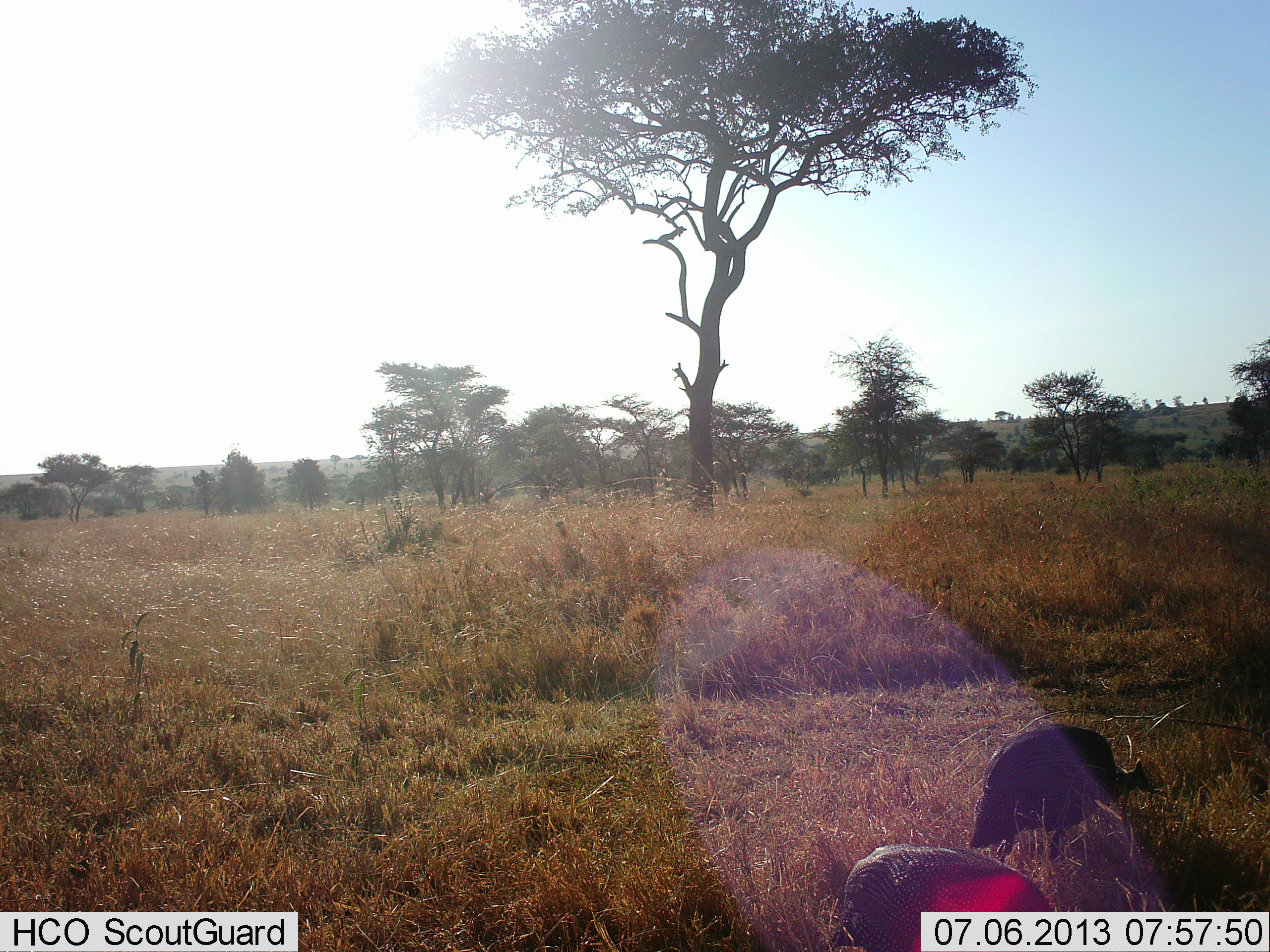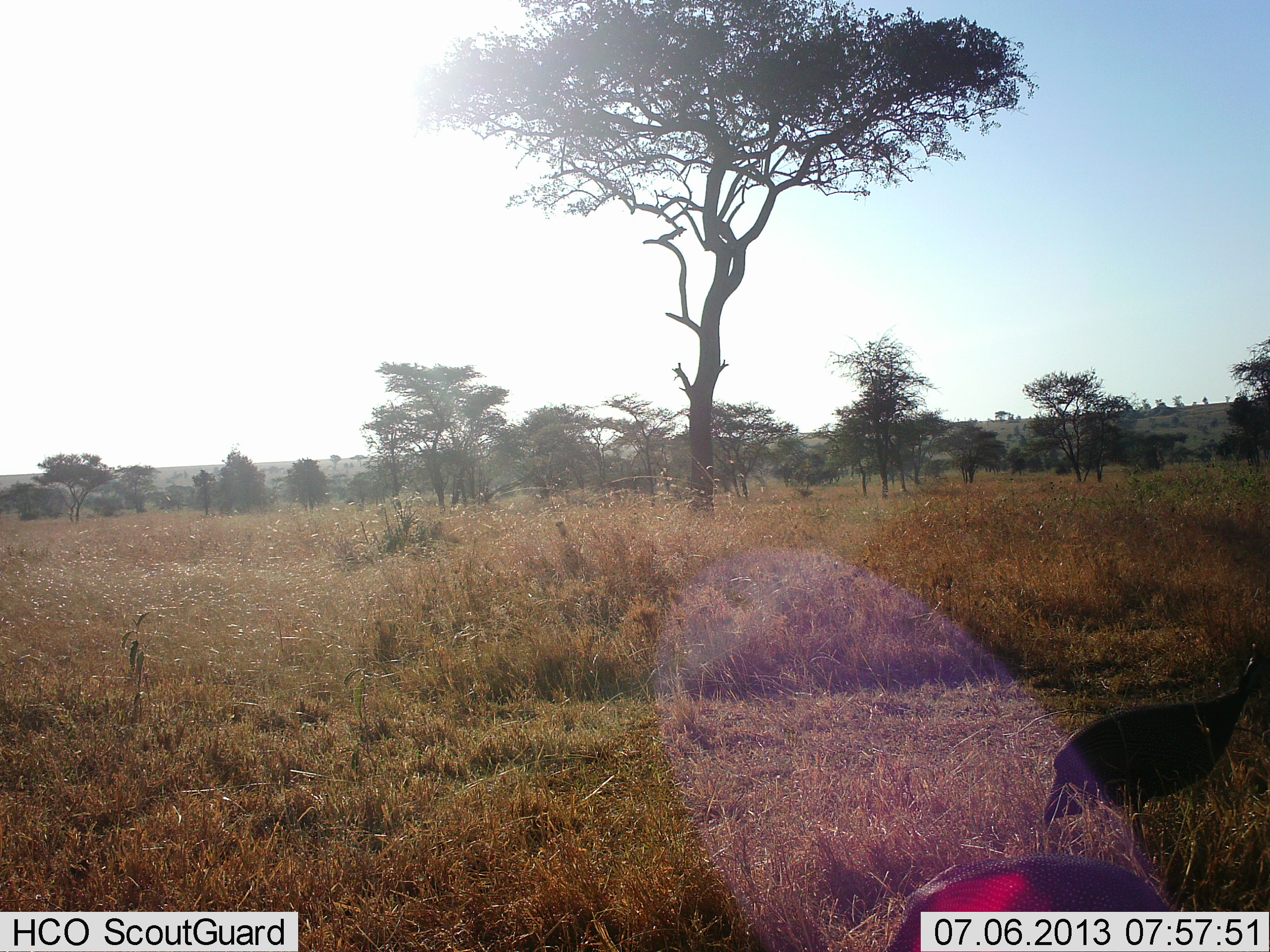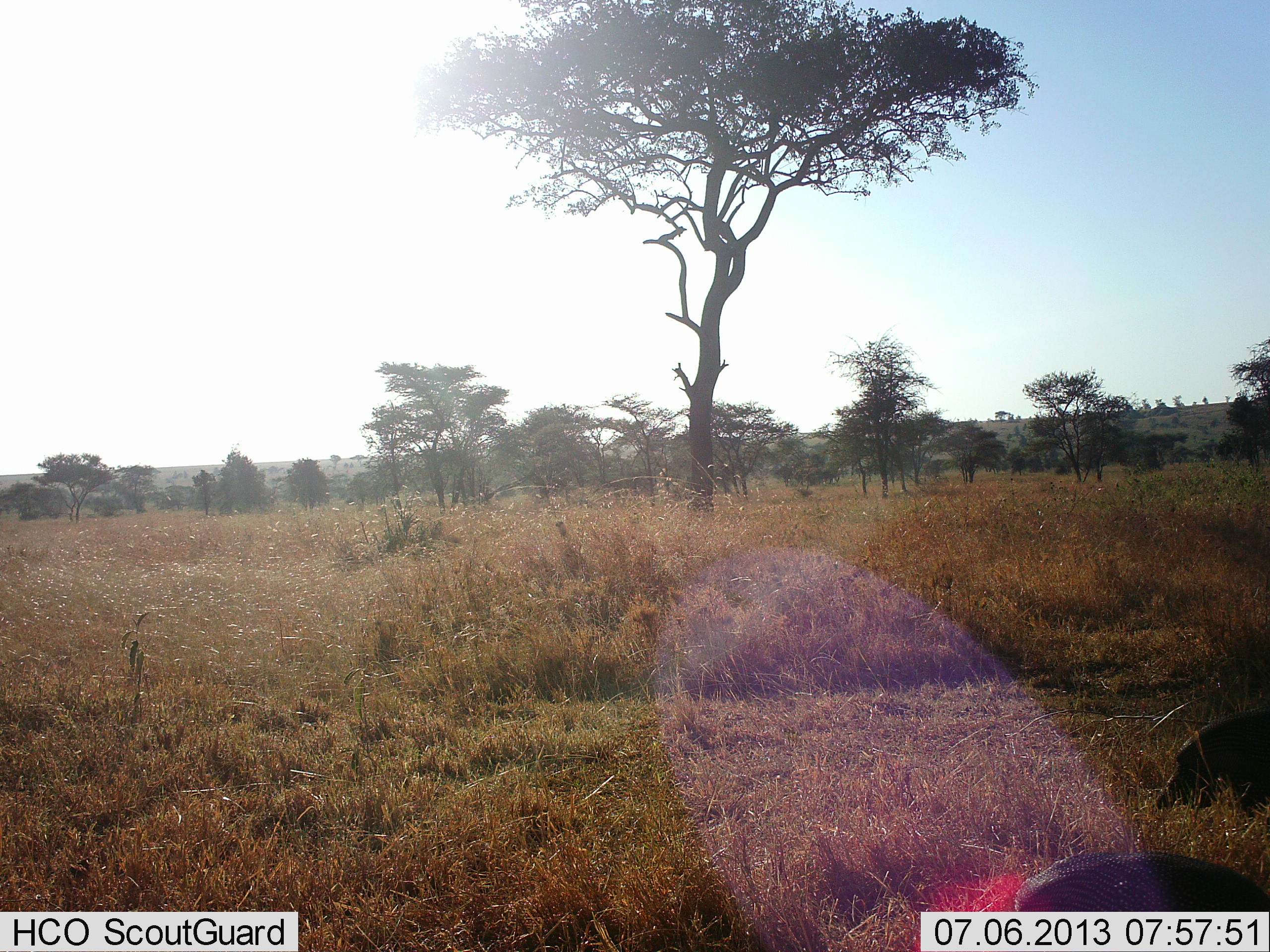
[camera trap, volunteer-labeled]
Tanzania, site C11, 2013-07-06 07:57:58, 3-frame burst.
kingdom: Animalia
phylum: Chordata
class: Aves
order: Galliformes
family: Numididae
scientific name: Numididae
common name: guinea fowl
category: guineafowl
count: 2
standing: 7%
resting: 0%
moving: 93%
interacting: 0%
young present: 0%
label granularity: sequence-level